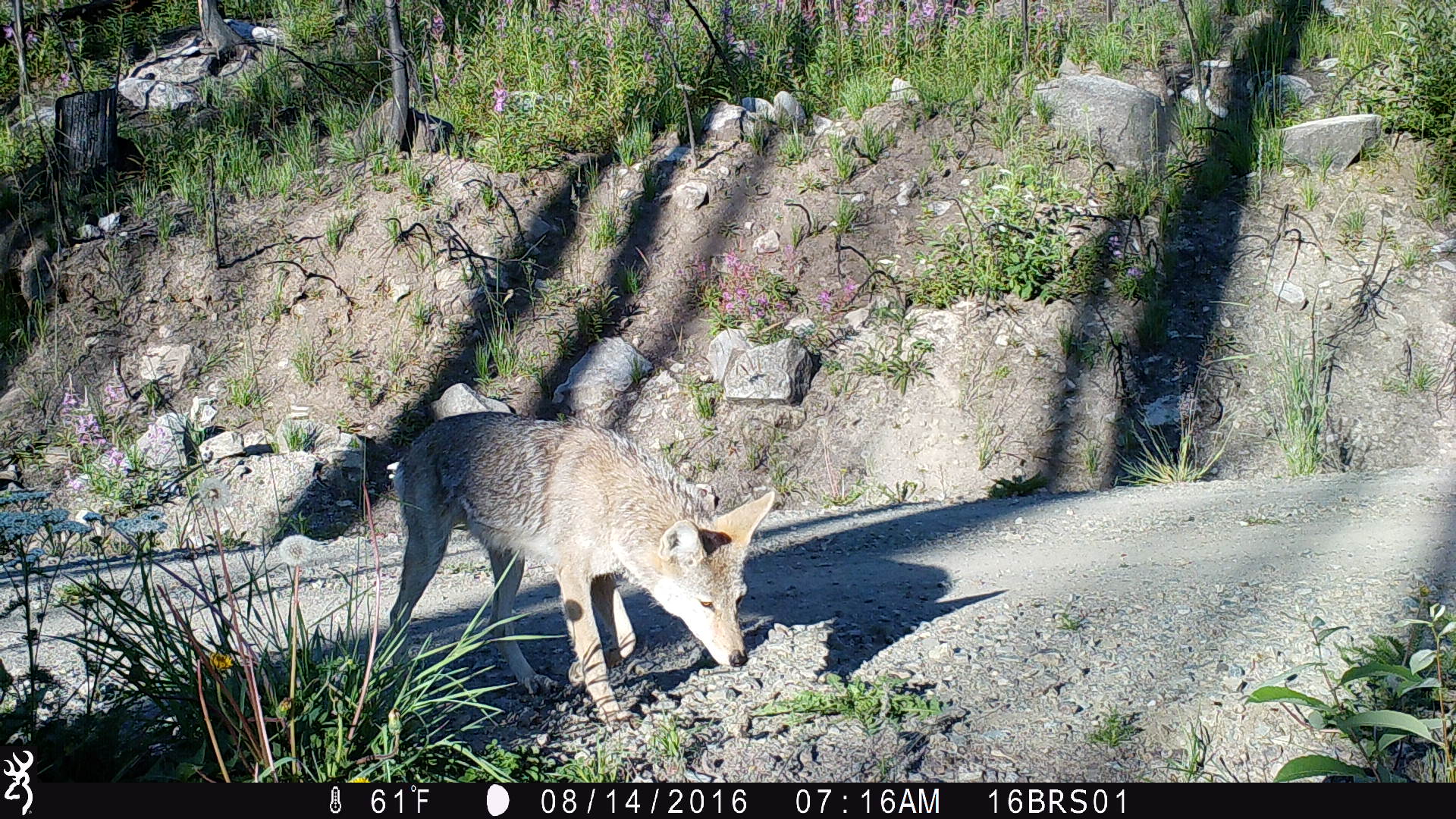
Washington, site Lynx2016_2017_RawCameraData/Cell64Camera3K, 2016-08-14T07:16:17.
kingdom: Animalia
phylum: Chordata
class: Mammalia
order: Carnivora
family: Canidae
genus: Canis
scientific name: Canis latrans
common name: coyote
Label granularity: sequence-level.